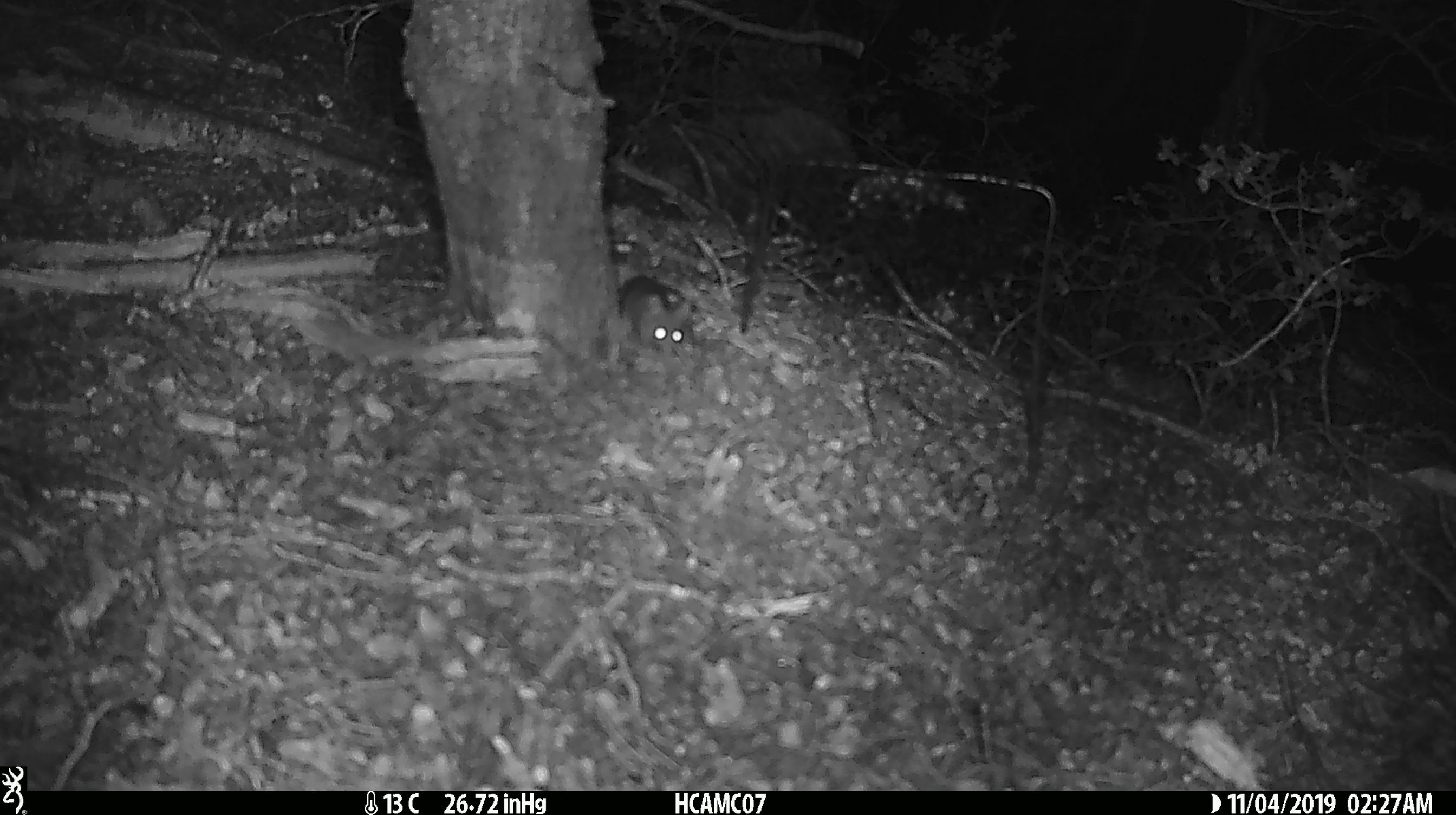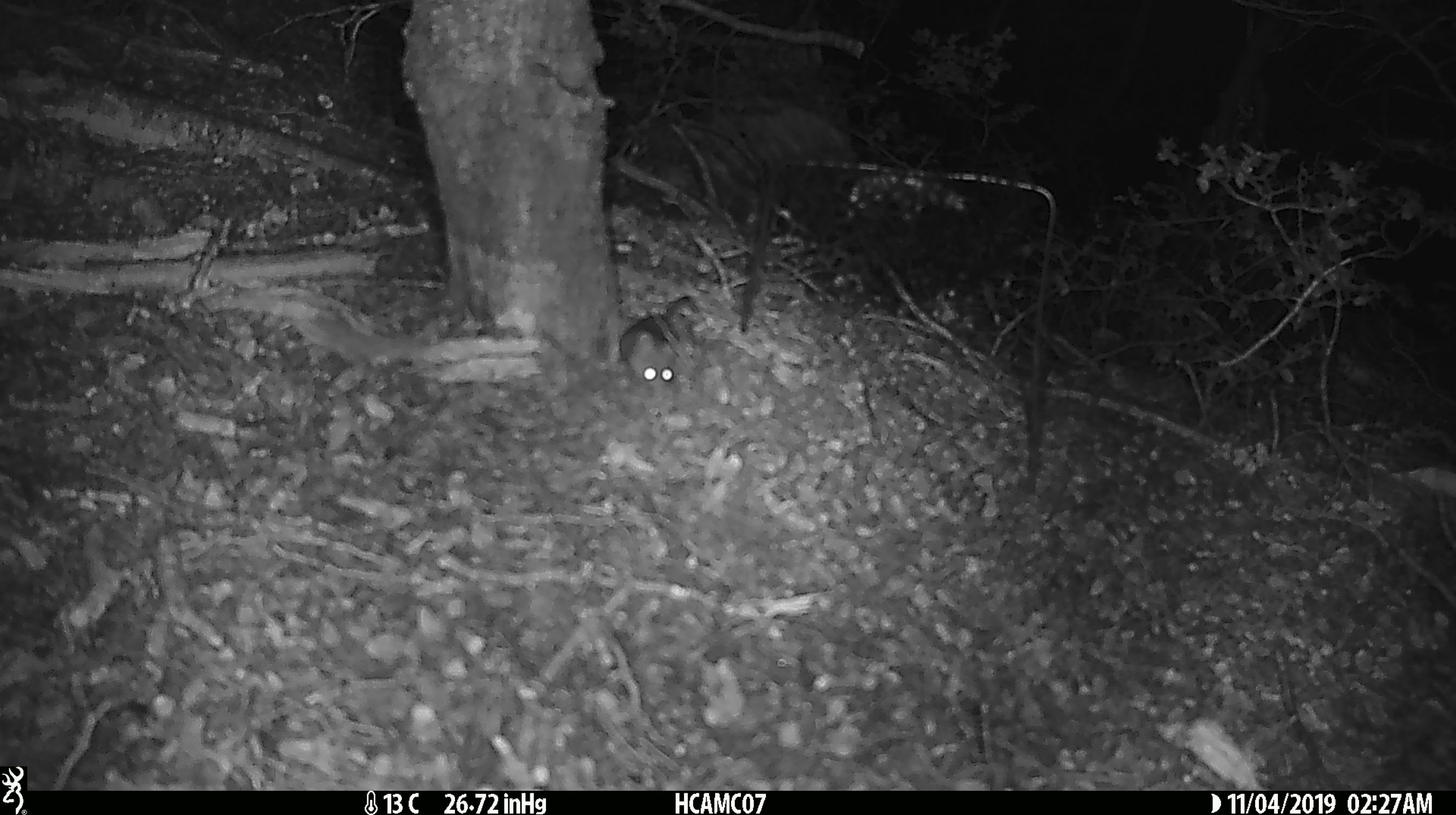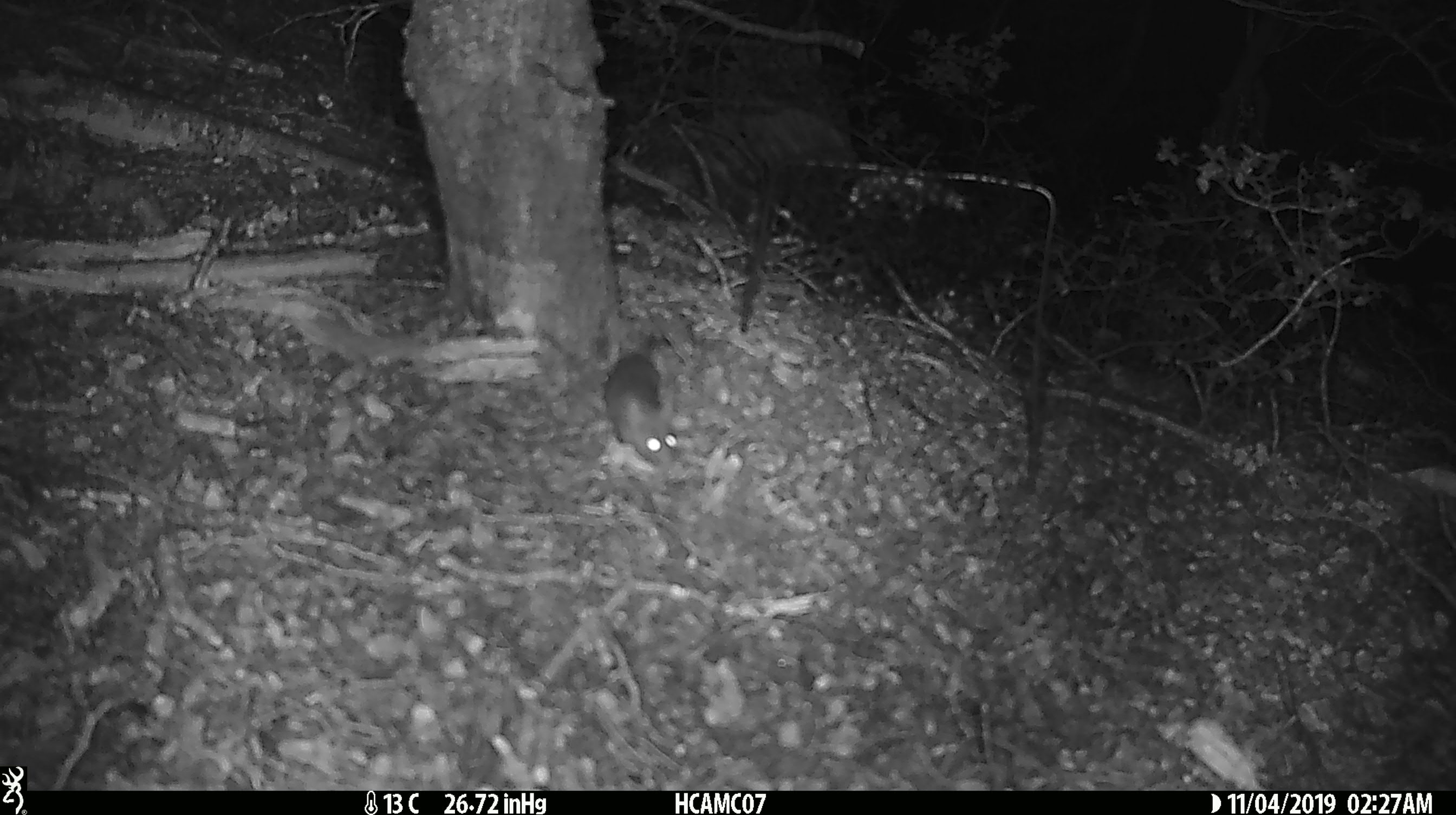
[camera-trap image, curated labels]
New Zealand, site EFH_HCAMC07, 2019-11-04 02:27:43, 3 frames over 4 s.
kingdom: Animalia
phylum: Chordata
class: Mammalia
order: Rodentia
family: Muridae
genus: Mus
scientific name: Mus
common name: mouse